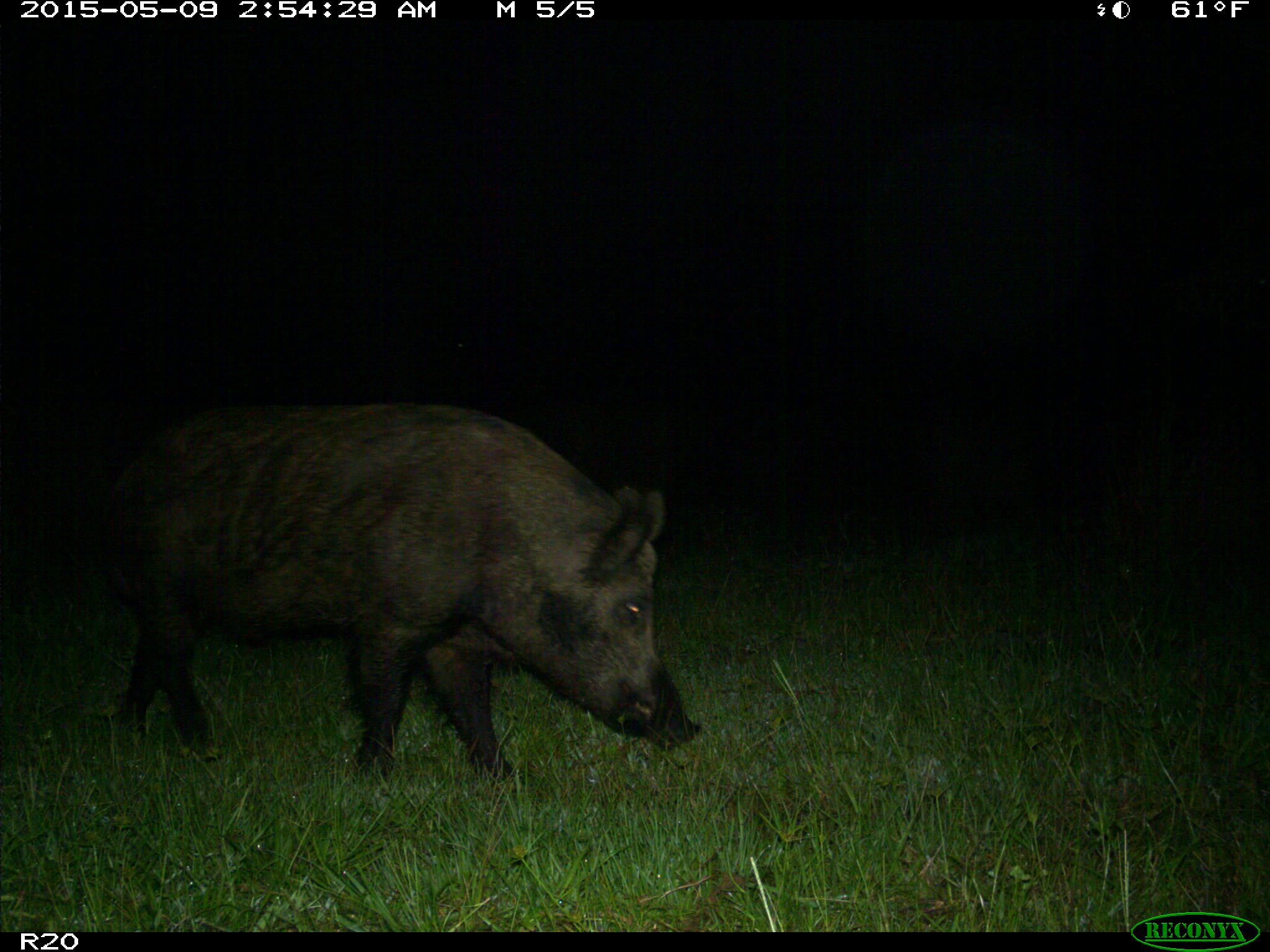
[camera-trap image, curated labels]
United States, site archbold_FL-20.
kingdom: Animalia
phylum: Chordata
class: Mammalia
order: Artiodactyla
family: Suidae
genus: Sus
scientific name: Sus scrofa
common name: wild boar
Sus scrofa (wild boar).